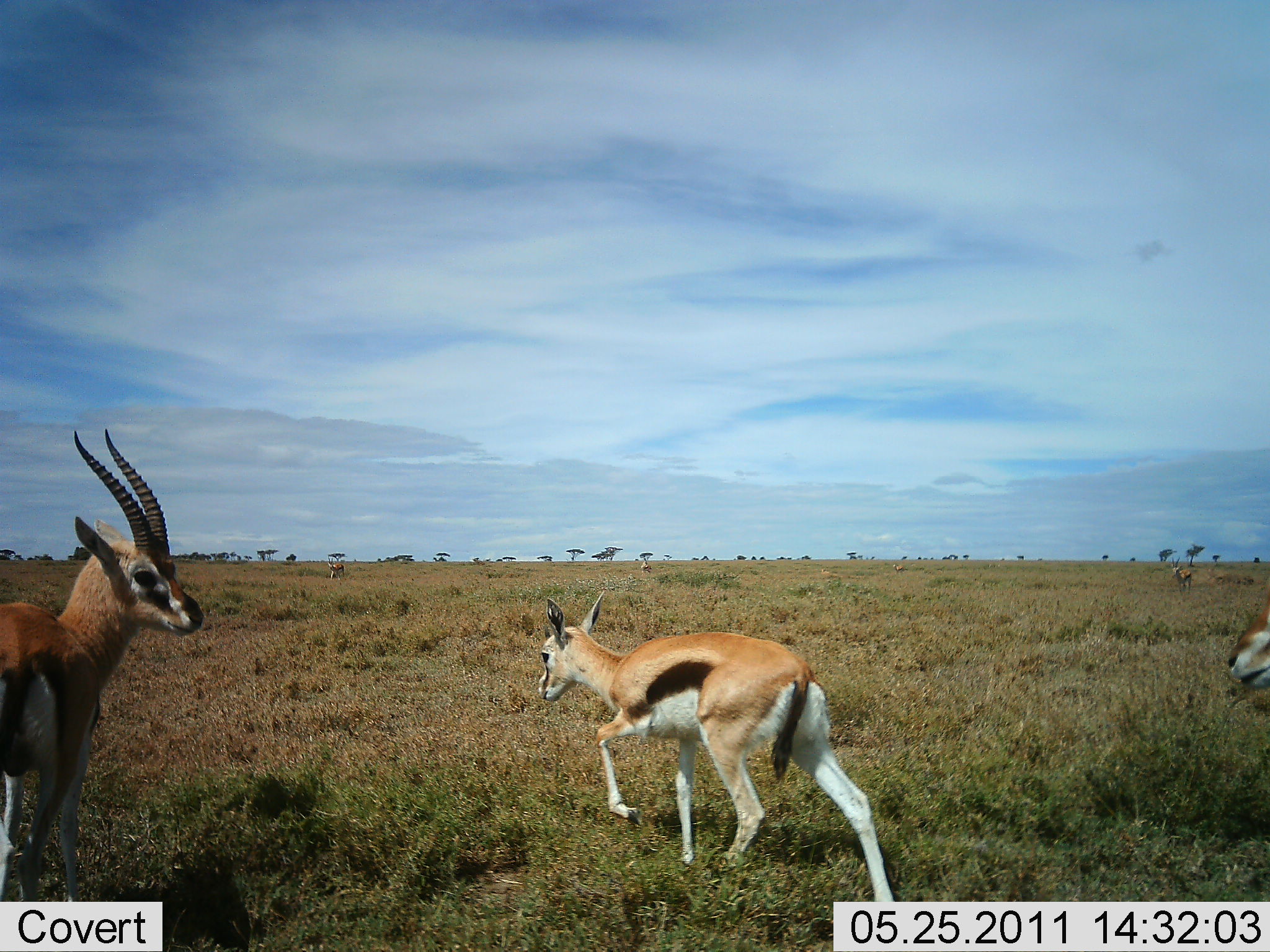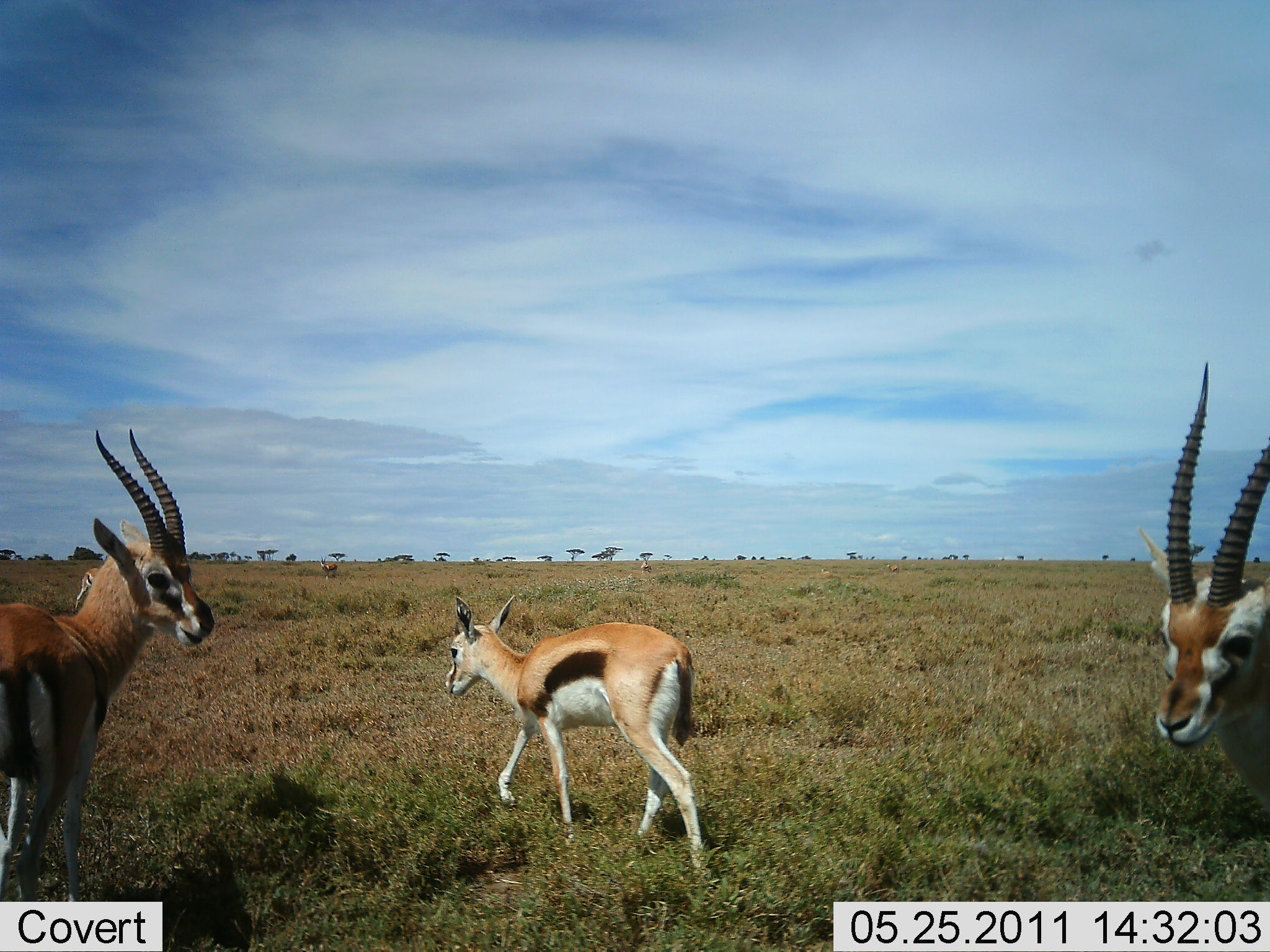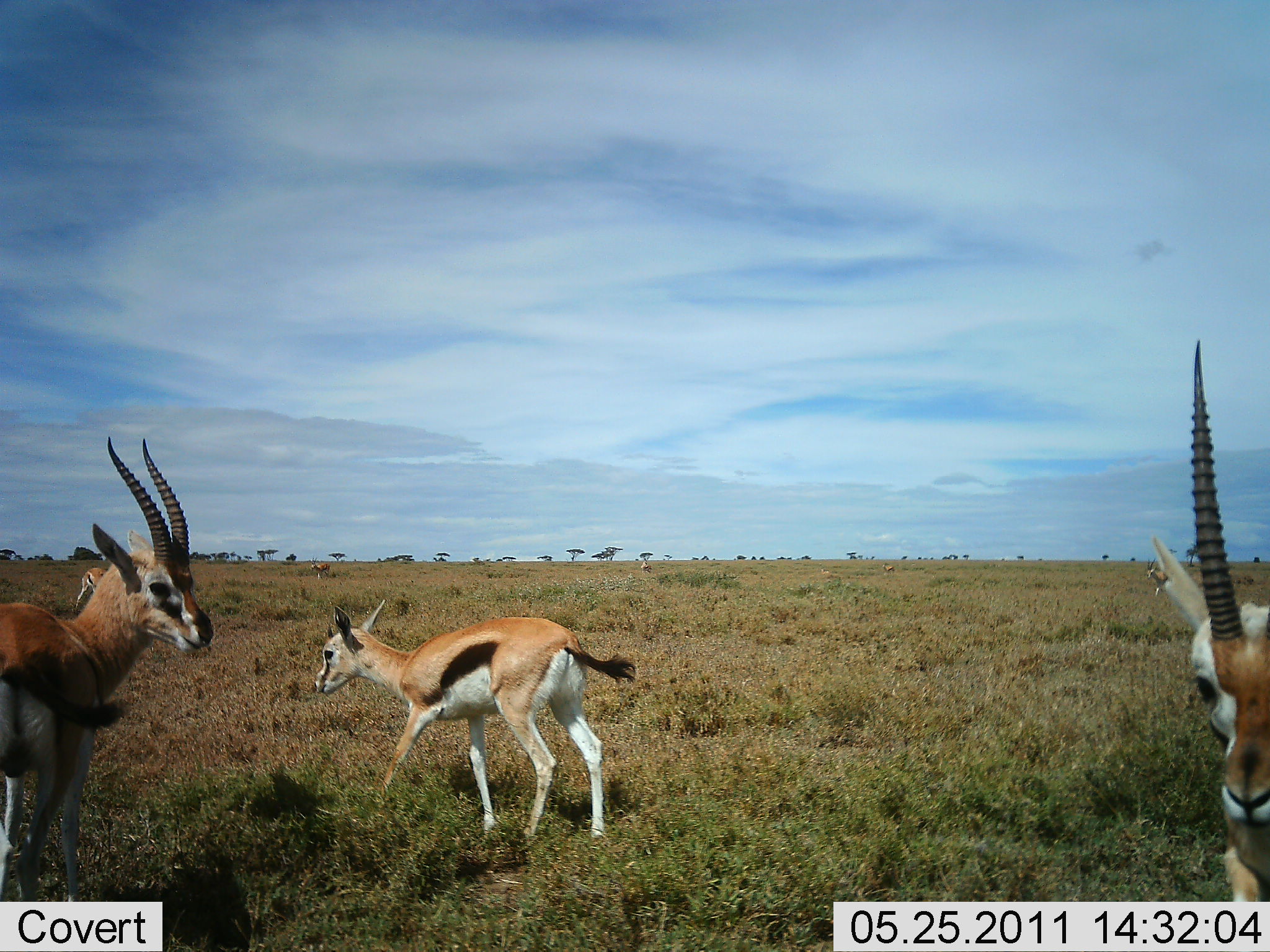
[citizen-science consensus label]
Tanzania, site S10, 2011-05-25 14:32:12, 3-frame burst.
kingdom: Animalia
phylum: Chordata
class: Mammalia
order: Artiodactyla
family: Bovidae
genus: Eudorcas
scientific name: Eudorcas thomsonii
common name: thomson's gazelle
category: gazellethomsons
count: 4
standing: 70%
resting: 0%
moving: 80%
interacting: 0%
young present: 10%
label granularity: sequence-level